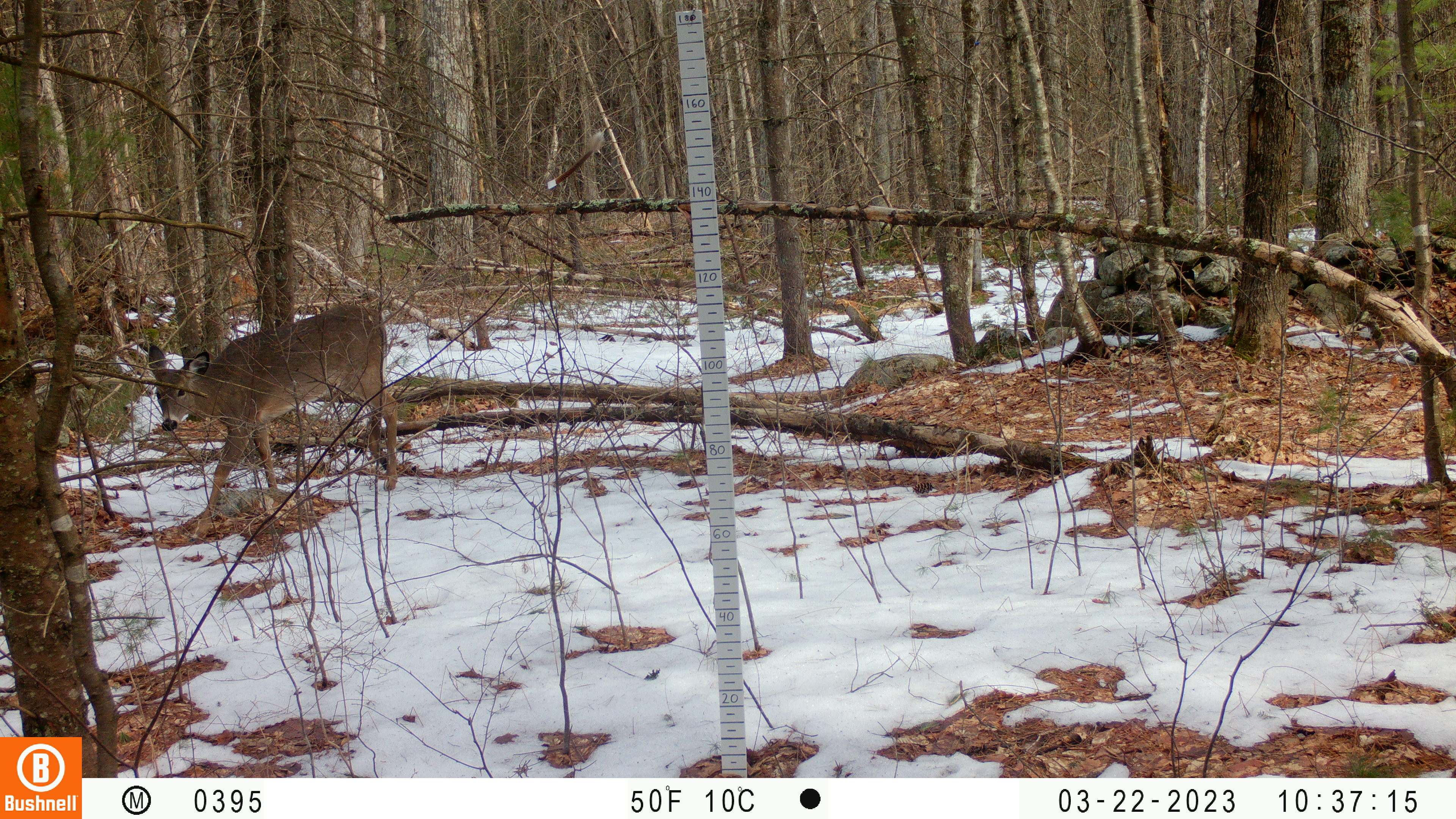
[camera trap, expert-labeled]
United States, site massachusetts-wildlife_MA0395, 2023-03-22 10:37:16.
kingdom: Animalia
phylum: Chordata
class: Mammalia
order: Artiodactyla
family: Cervidae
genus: Odocoileus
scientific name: Odocoileus virginianus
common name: white-tailed deer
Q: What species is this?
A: White-tailed deer (Odocoileus virginianus).